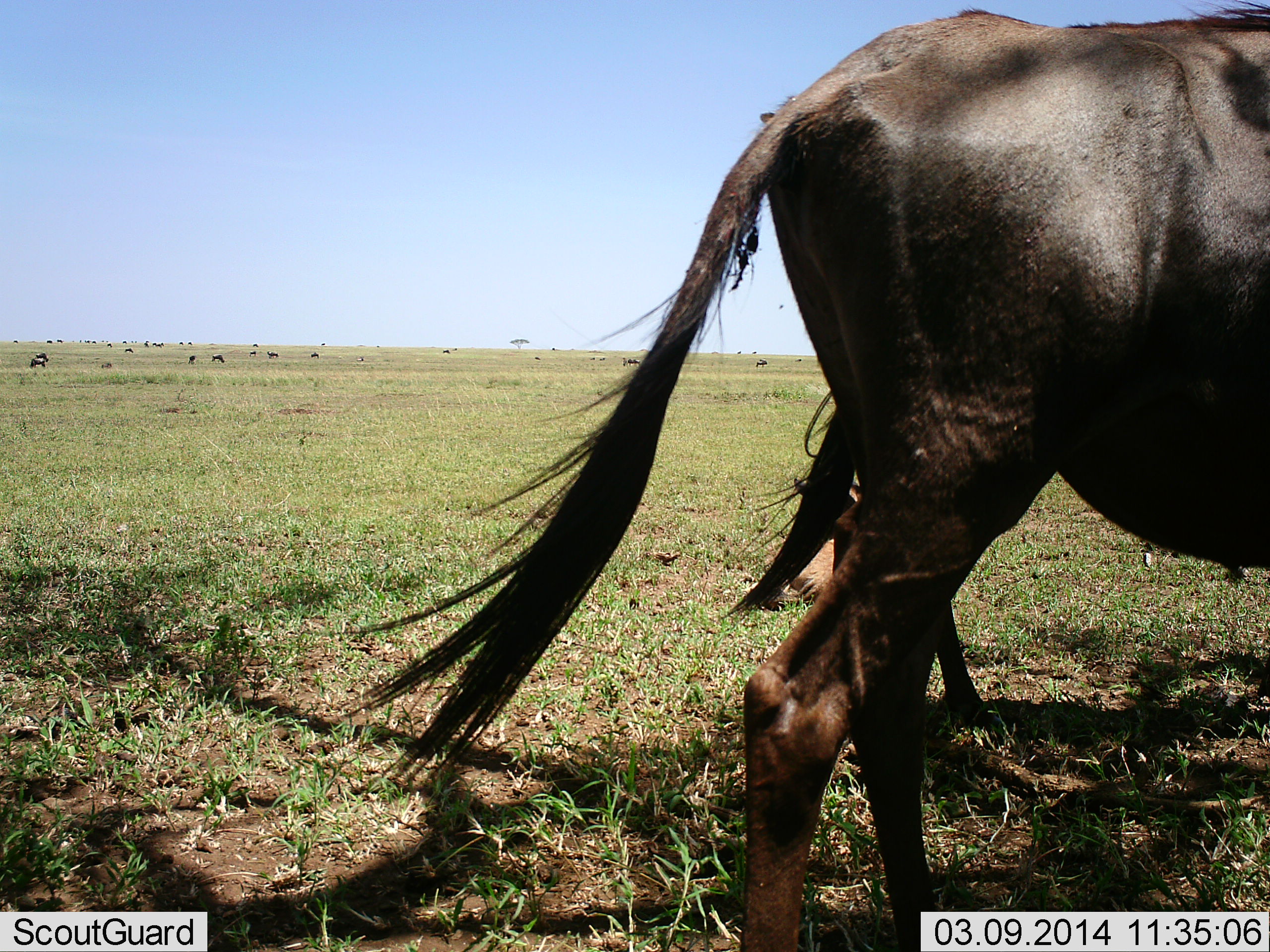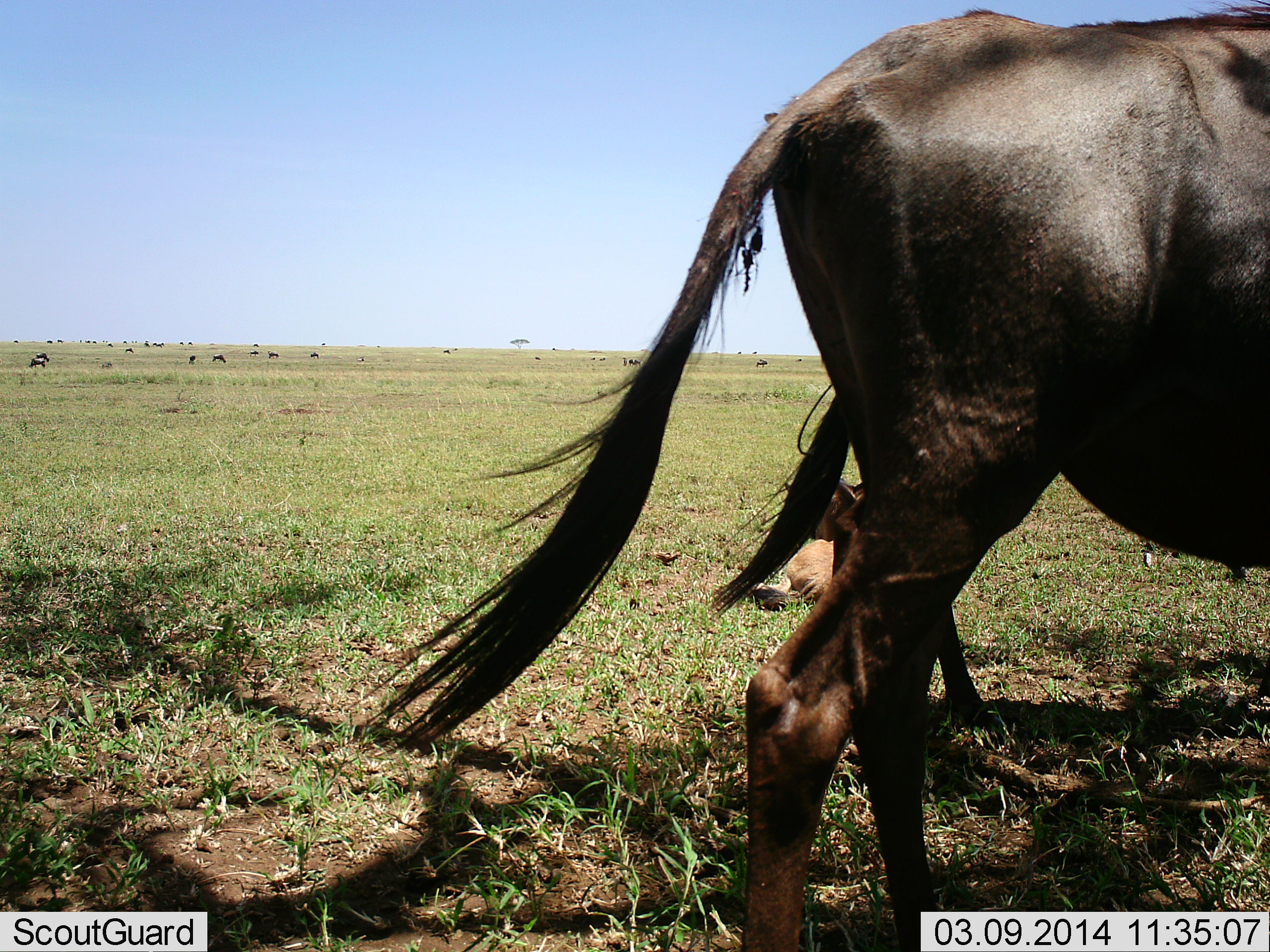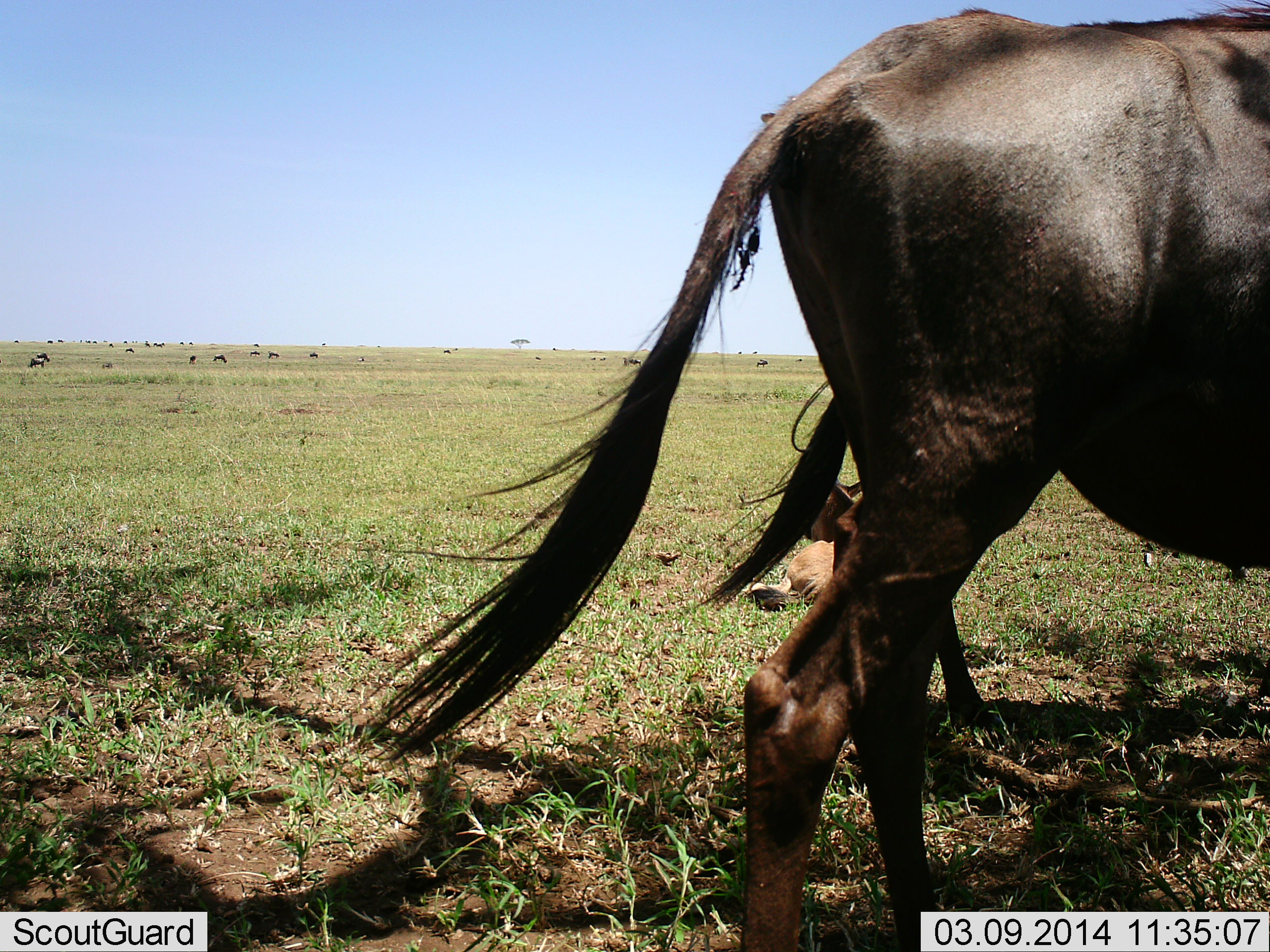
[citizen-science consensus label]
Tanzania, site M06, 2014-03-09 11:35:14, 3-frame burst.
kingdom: Animalia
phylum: Chordata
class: Mammalia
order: Artiodactyla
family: Bovidae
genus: Connochaetes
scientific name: Connochaetes taurinus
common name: blue wildebeest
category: wildebeest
Wildebeest (blue wildebeest) (Connochaetes taurinus), count 2. Behavior (volunteer vote fractions): standing 90%, resting 30%, moving 30%, interacting 0%. Young present (vote fraction): 30%. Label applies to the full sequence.